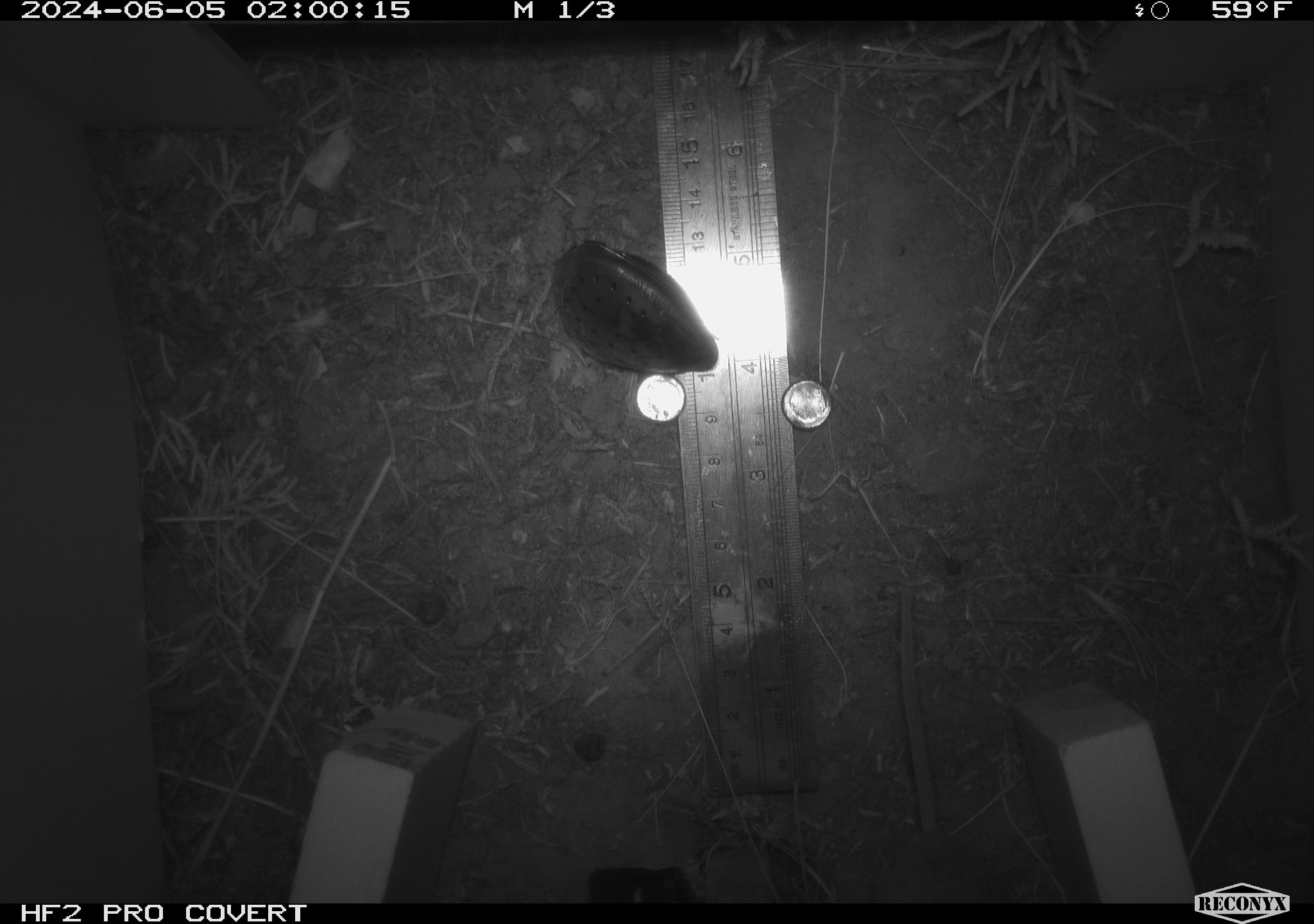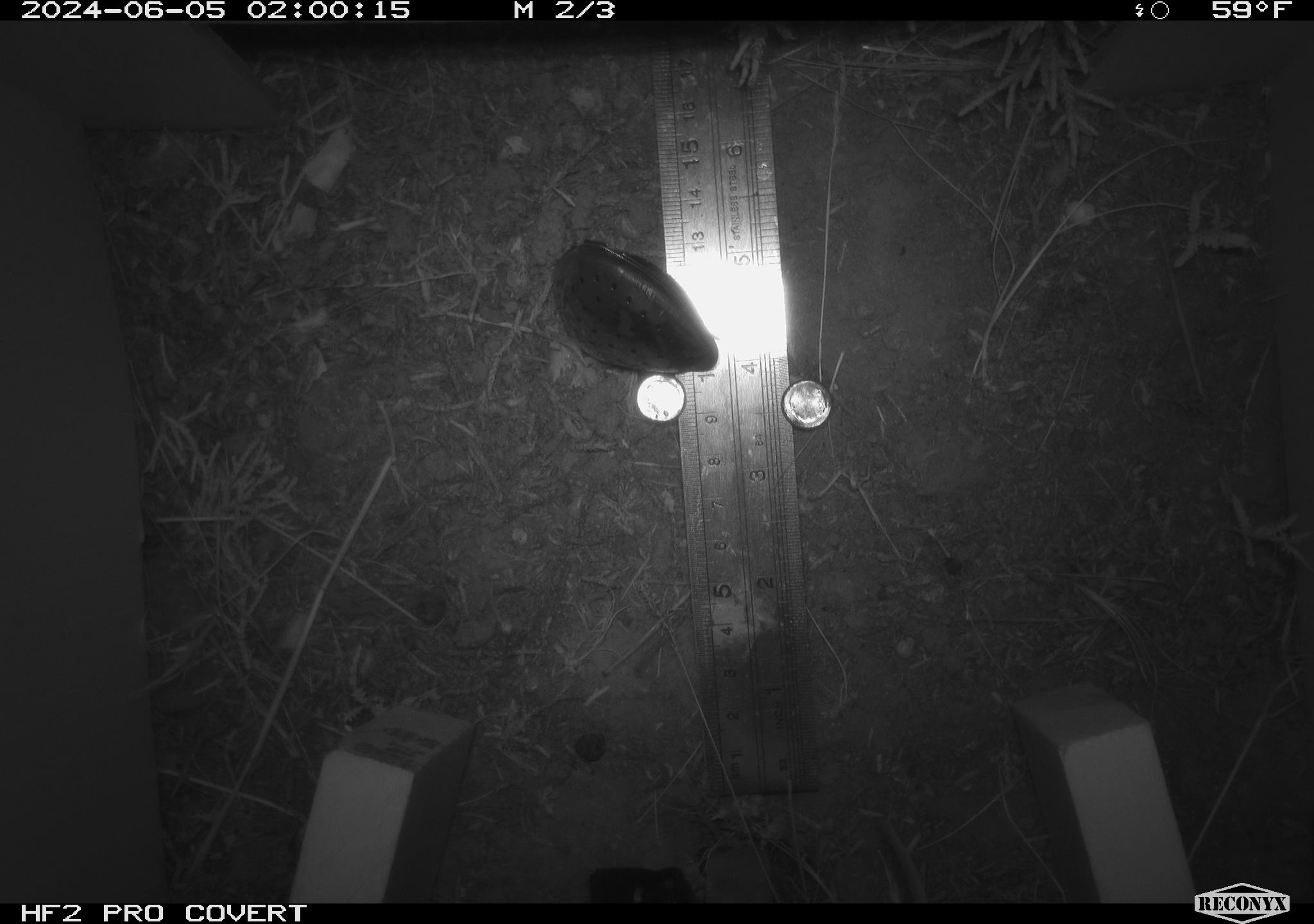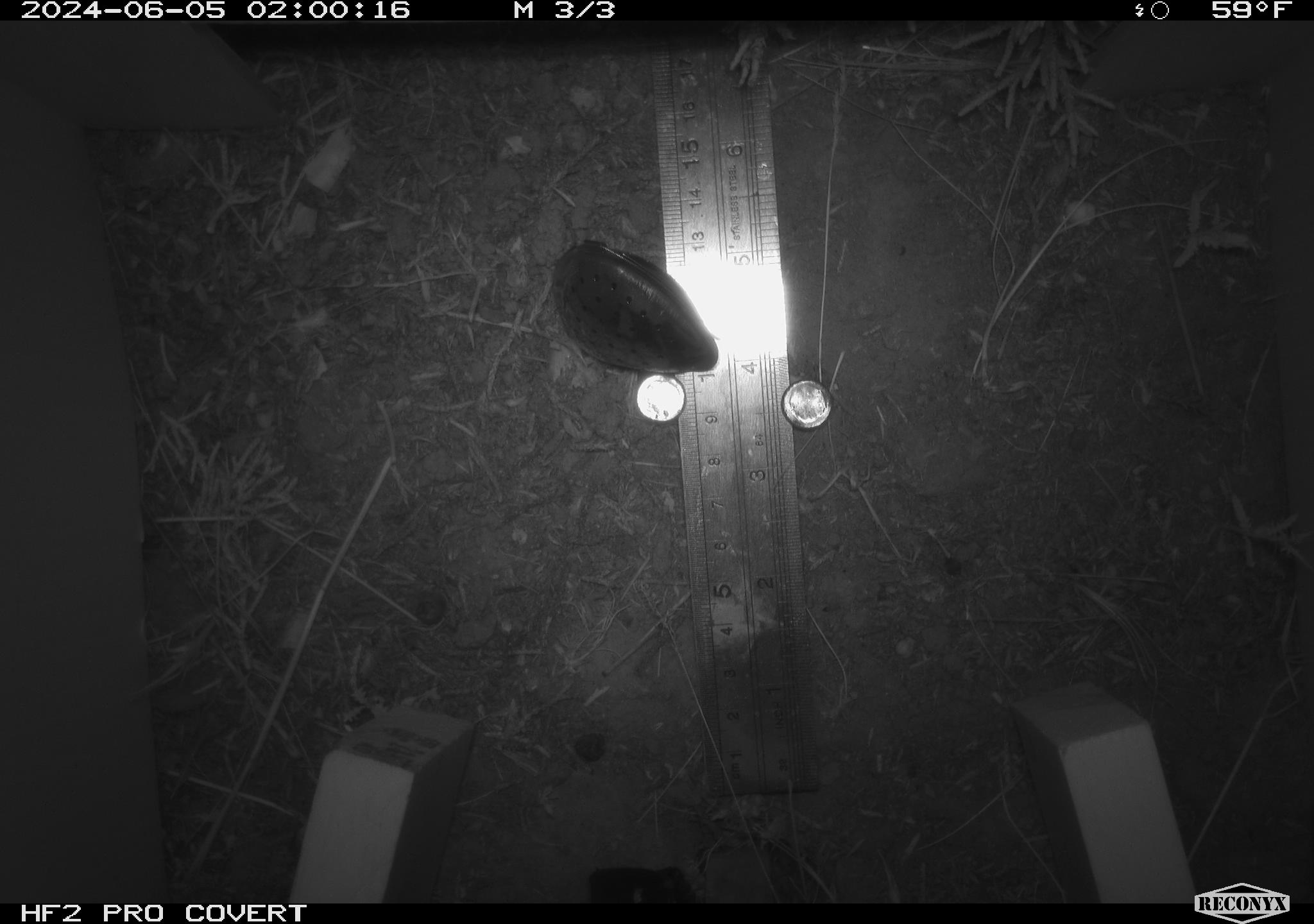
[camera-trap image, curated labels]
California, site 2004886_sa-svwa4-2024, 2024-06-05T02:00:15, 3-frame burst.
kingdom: Animalia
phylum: Chordata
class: Mammalia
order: Rodentia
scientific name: Rodentia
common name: mouse species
Mouse species (Rodentia).